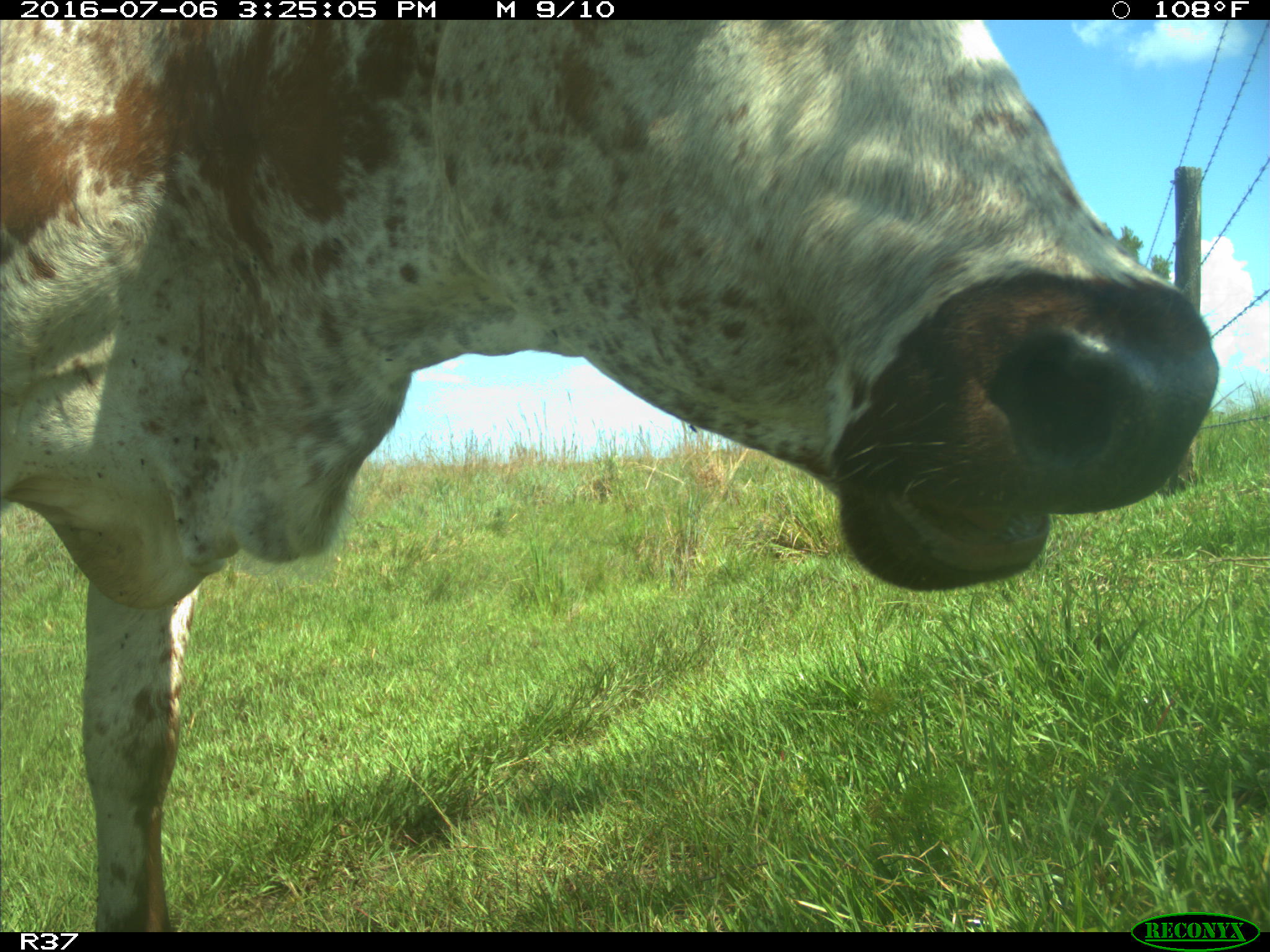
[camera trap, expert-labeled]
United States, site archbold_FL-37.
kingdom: Animalia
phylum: Chordata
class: Mammalia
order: Artiodactyla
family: Bovidae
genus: Bos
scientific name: Bos taurus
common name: domestic cow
Bos taurus (domestic cow).